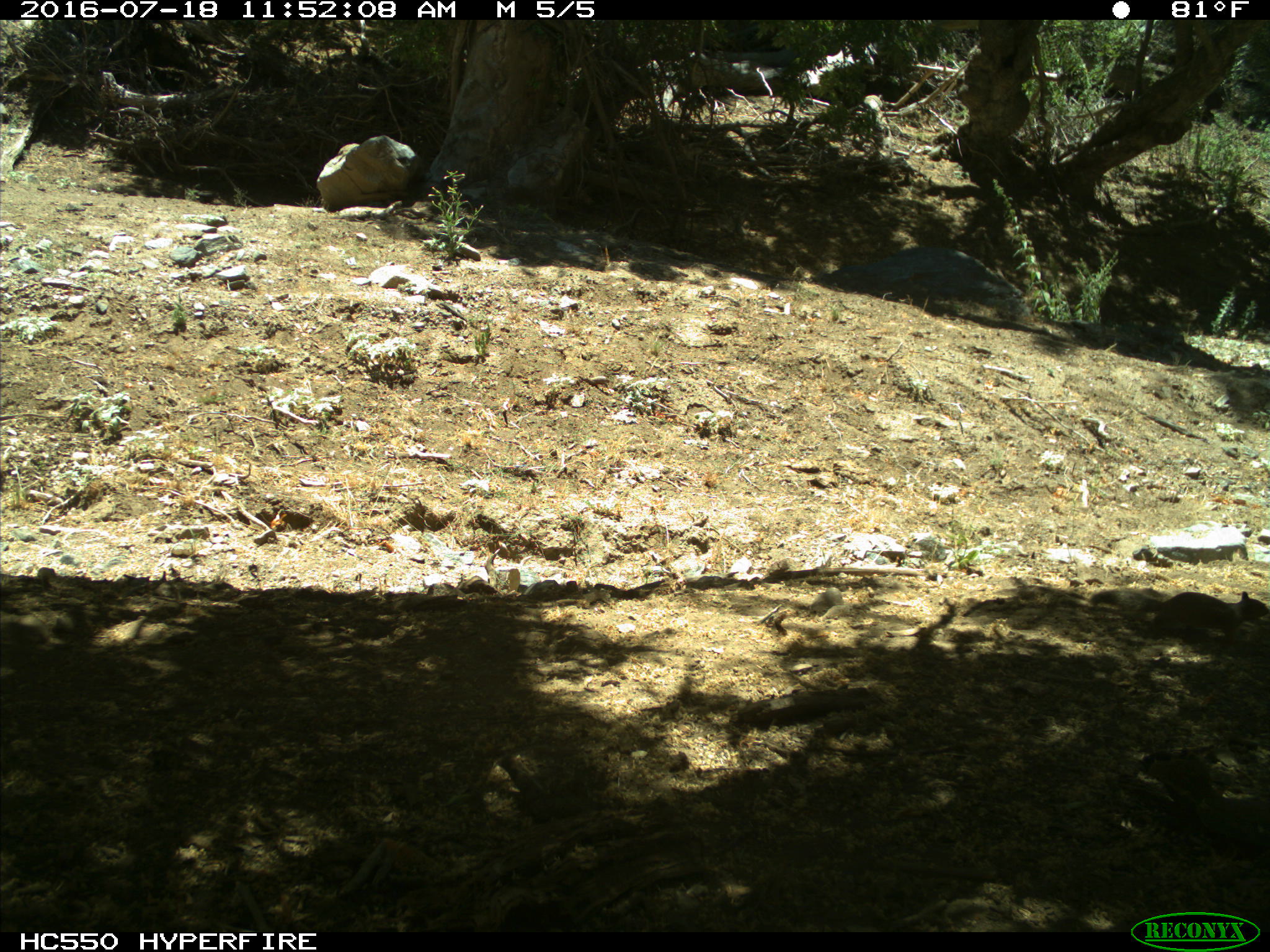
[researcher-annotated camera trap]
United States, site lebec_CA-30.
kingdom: Animalia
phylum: Chordata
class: Mammalia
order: Rodentia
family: Sciuridae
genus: Otospermophilus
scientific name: Otospermophilus beecheyi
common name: california ground squirrel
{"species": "Otospermophilus beecheyi (california ground squirrel)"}